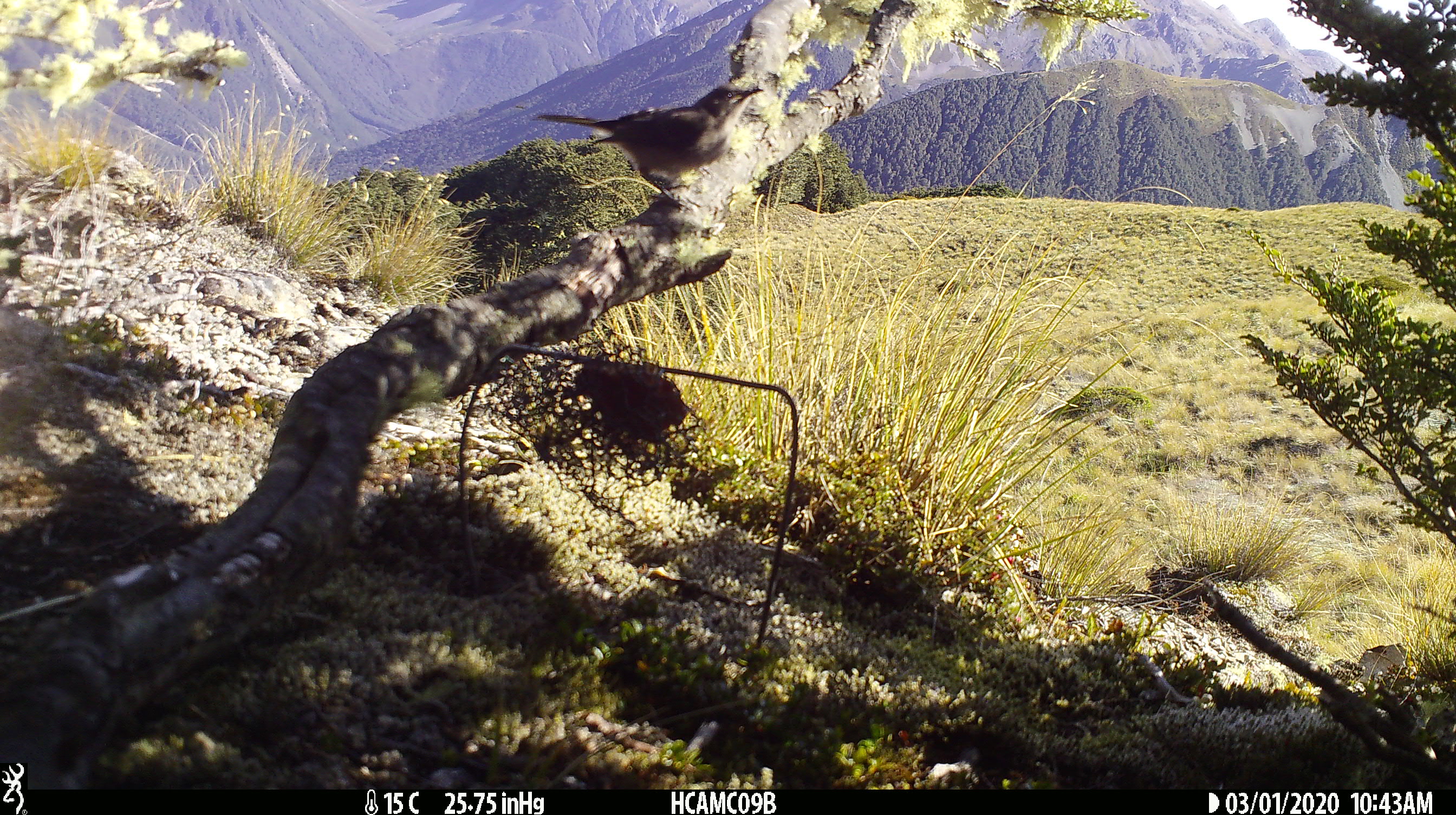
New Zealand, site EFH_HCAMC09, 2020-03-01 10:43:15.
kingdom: Animalia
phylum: Chordata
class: Aves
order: Passeriformes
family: Meliphagidae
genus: Anthornis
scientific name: Anthornis melanura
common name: new zealand bellbird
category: bellbird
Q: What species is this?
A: Bellbird (new zealand bellbird) (Anthornis melanura).